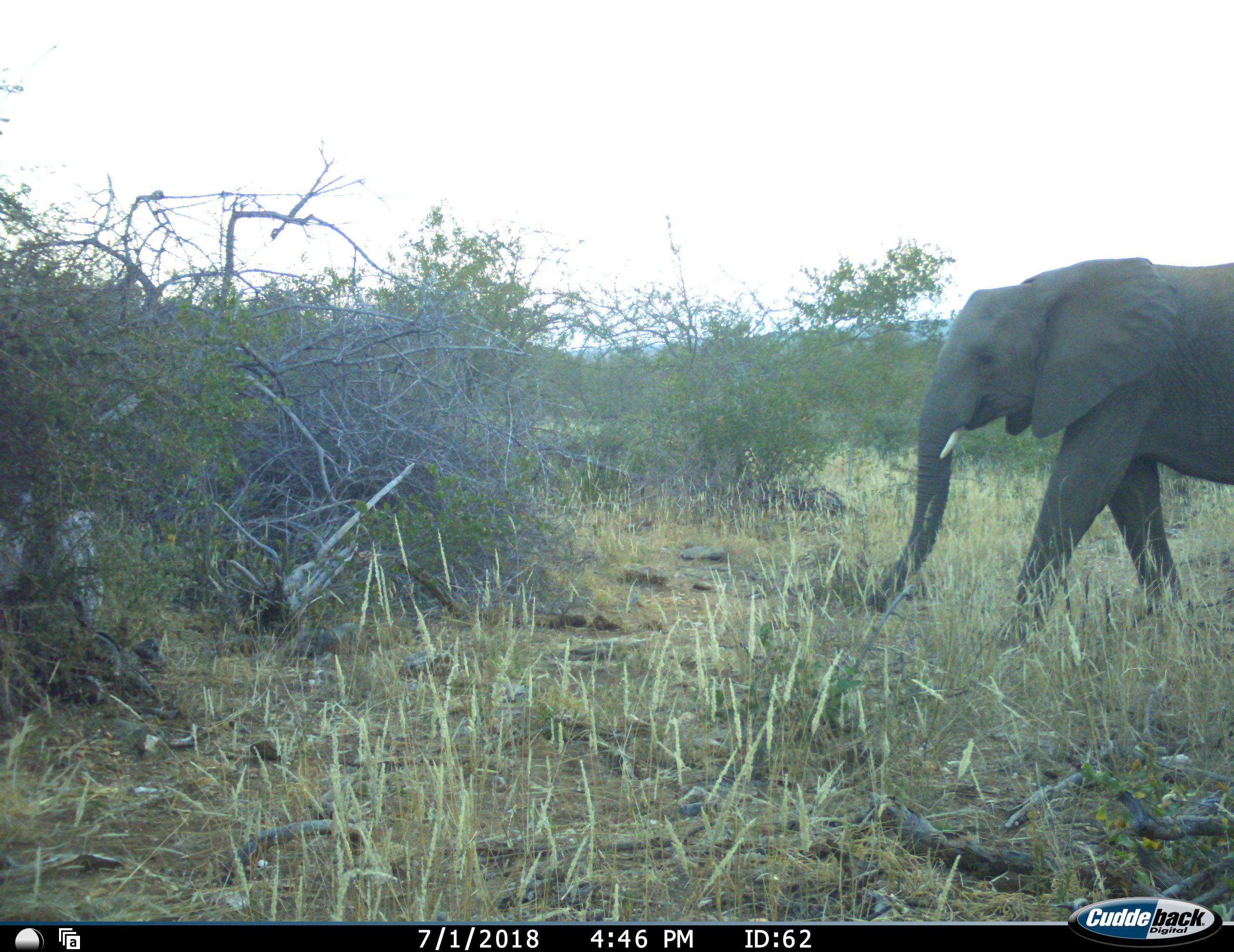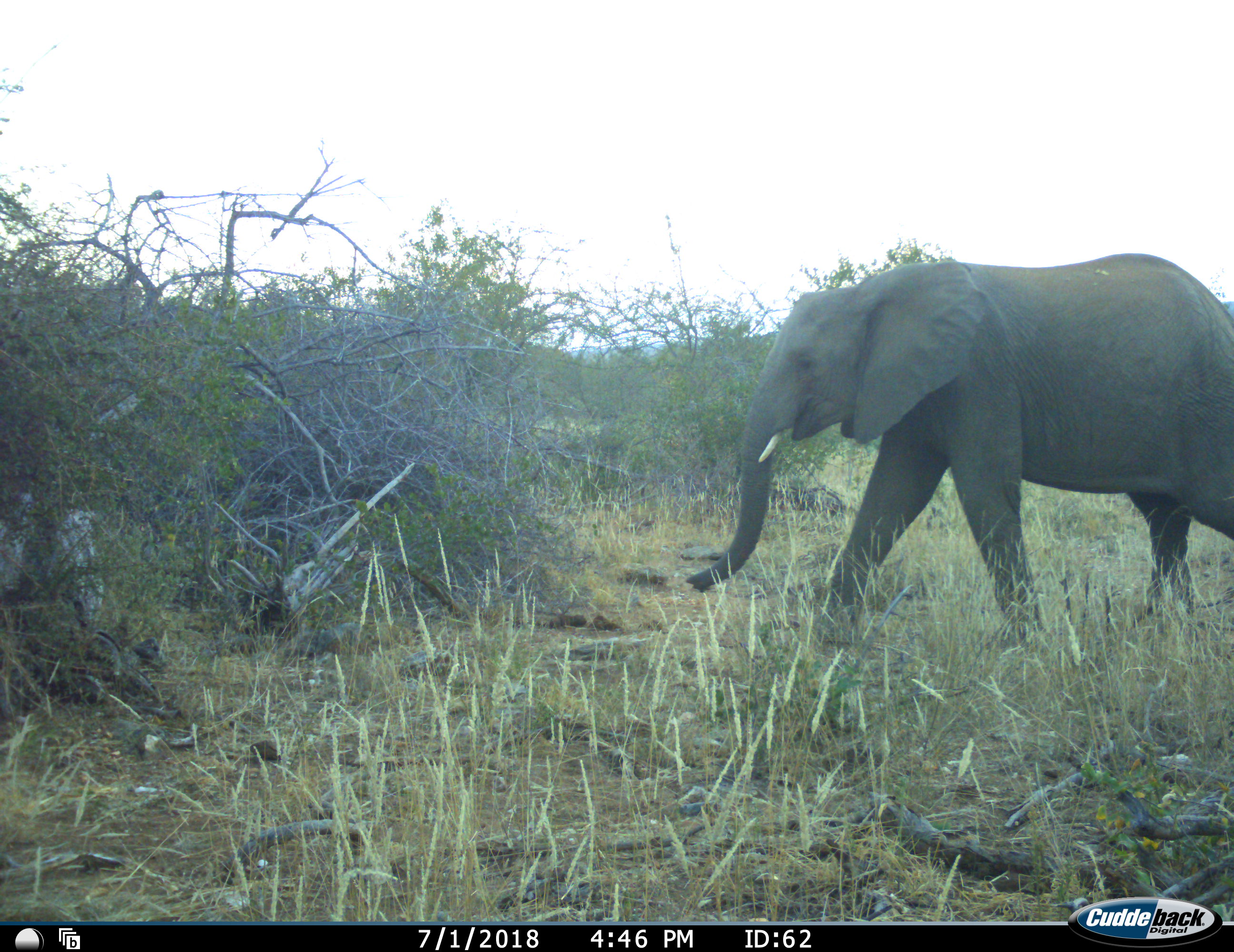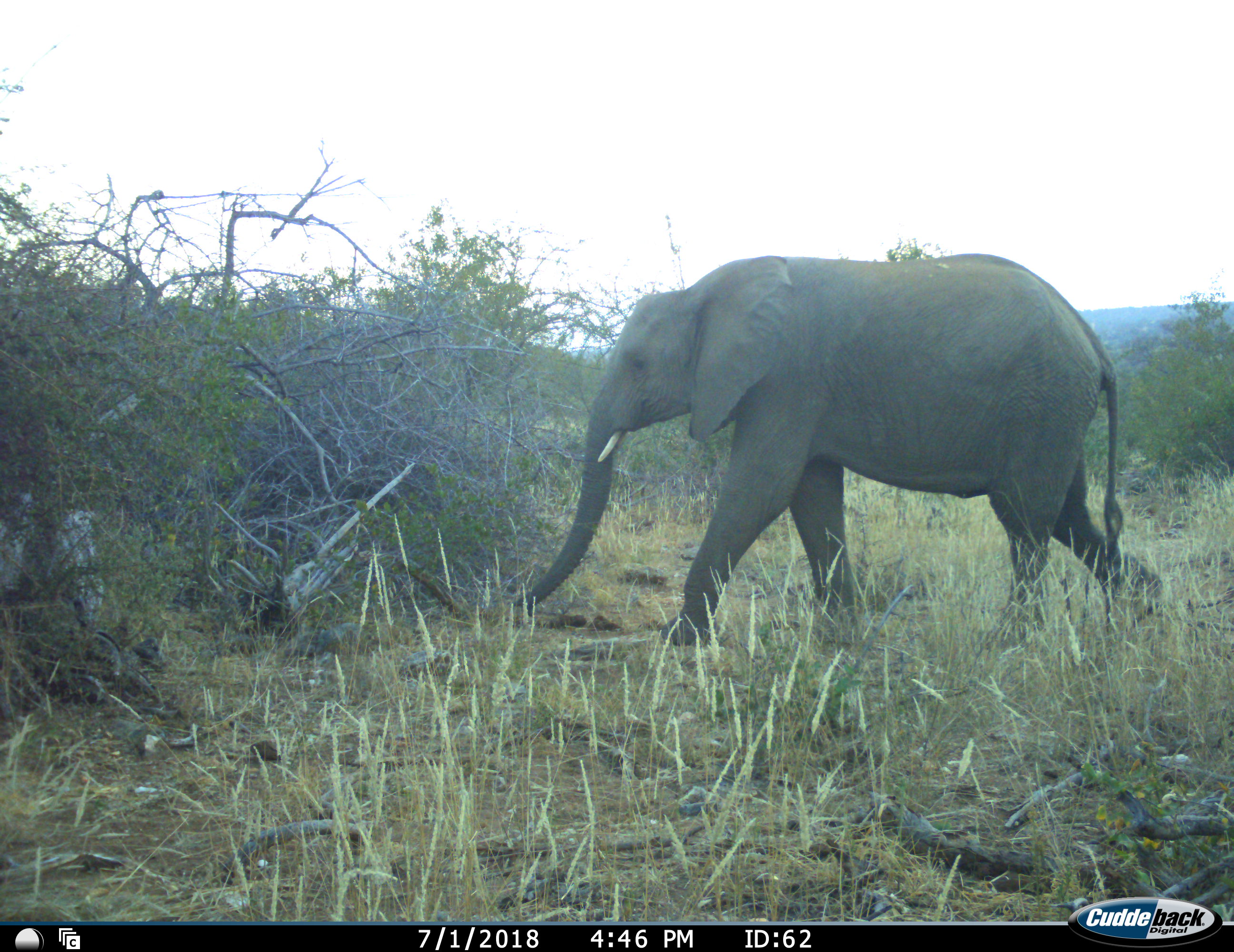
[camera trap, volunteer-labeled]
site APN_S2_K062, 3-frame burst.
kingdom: Animalia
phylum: Chordata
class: Mammalia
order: Proboscidea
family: Elephantidae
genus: Loxodonta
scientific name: Loxodonta africana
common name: african bush elephant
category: elephant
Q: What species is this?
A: Elephant (african bush elephant) (Loxodonta africana).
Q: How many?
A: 1.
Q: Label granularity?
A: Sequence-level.